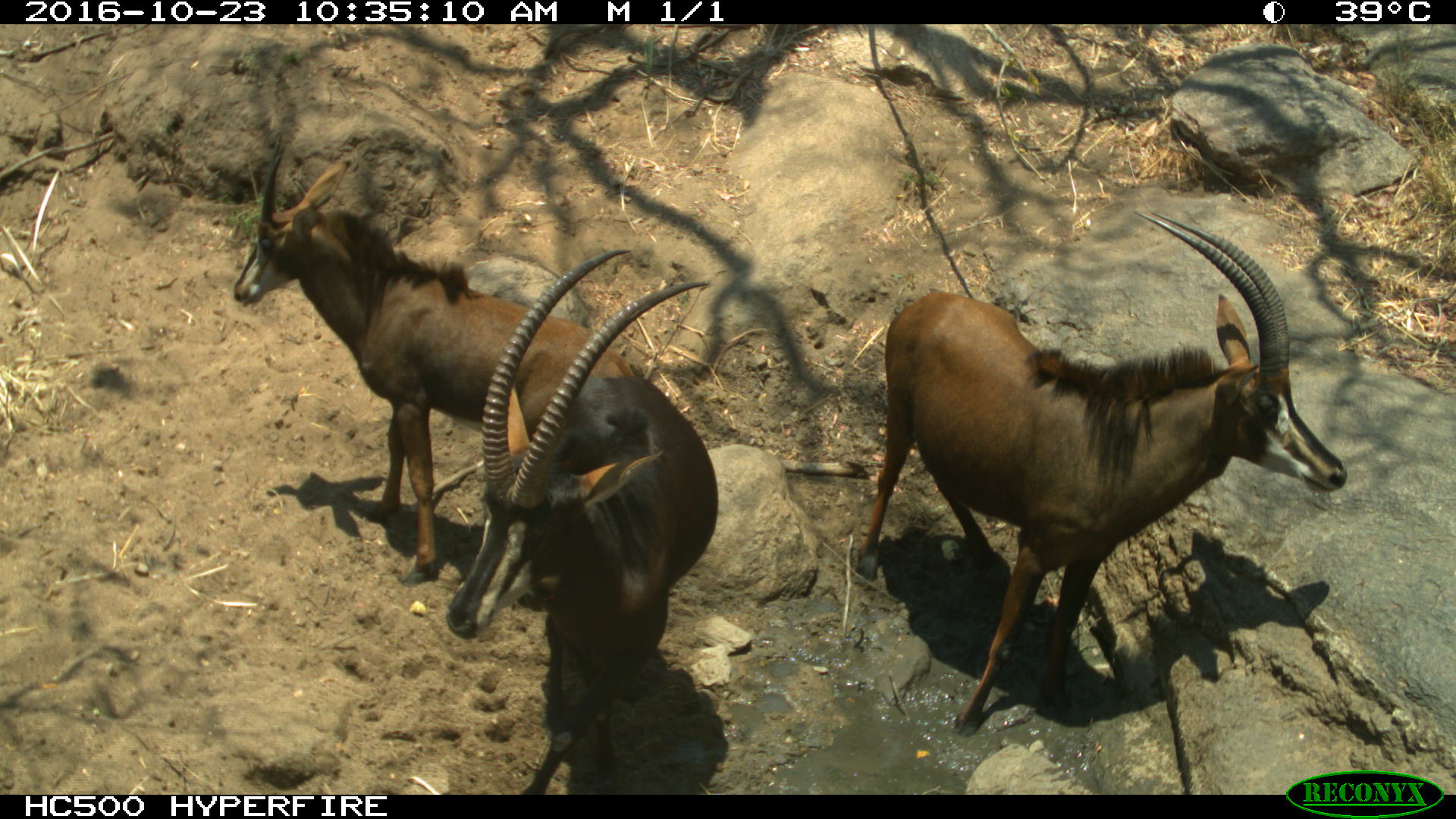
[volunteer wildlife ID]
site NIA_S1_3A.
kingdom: Animalia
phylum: Chordata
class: Mammalia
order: Artiodactyla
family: Bovidae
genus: Hippotragus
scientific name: Hippotragus niger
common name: sable antelope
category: sable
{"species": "sable (sable antelope) (Hippotragus niger)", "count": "3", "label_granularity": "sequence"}